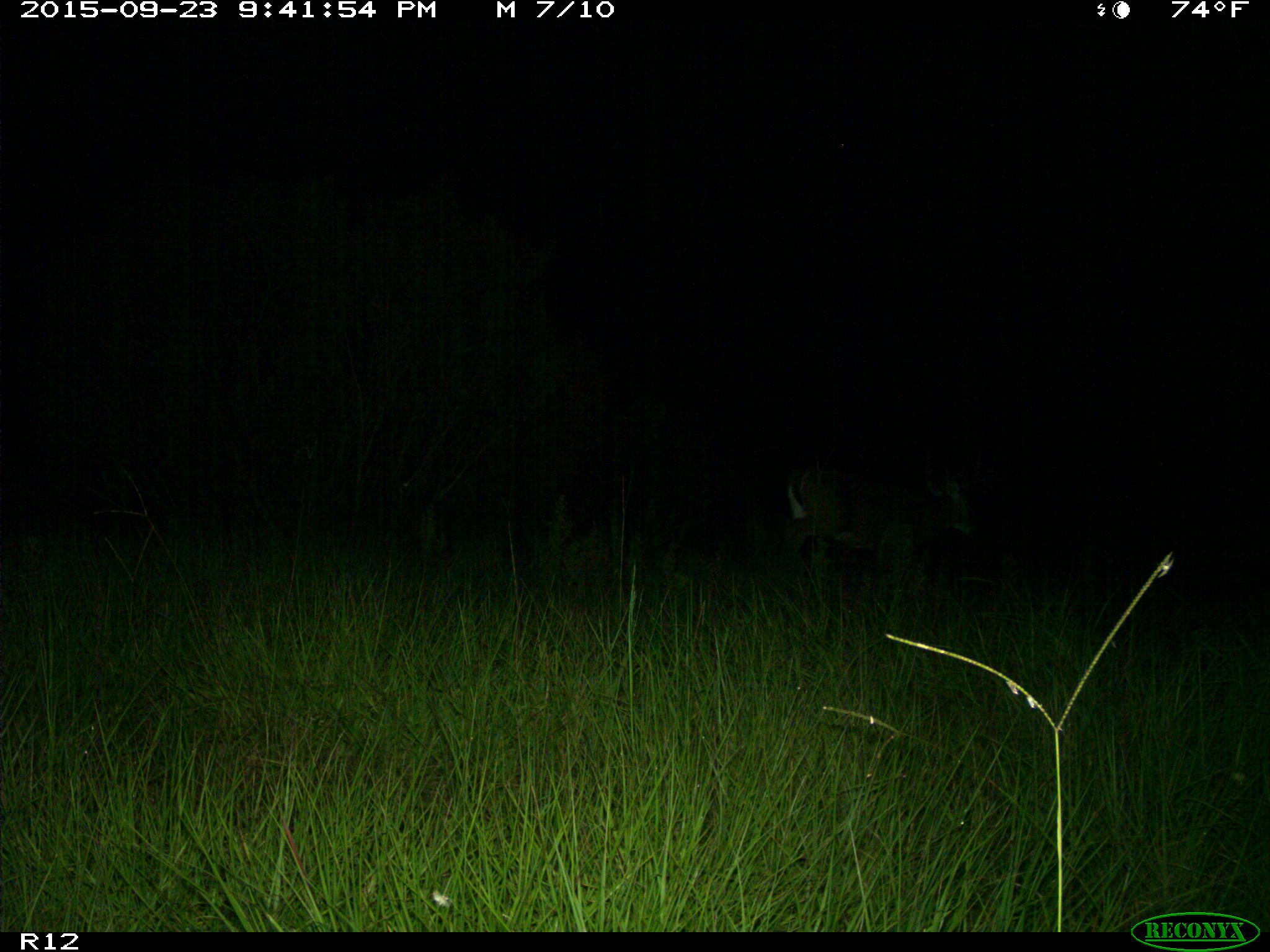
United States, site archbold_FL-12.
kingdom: Animalia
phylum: Chordata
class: Mammalia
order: Artiodactyla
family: Cervidae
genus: Odocoileus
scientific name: Odocoileus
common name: deer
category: unidentified deer